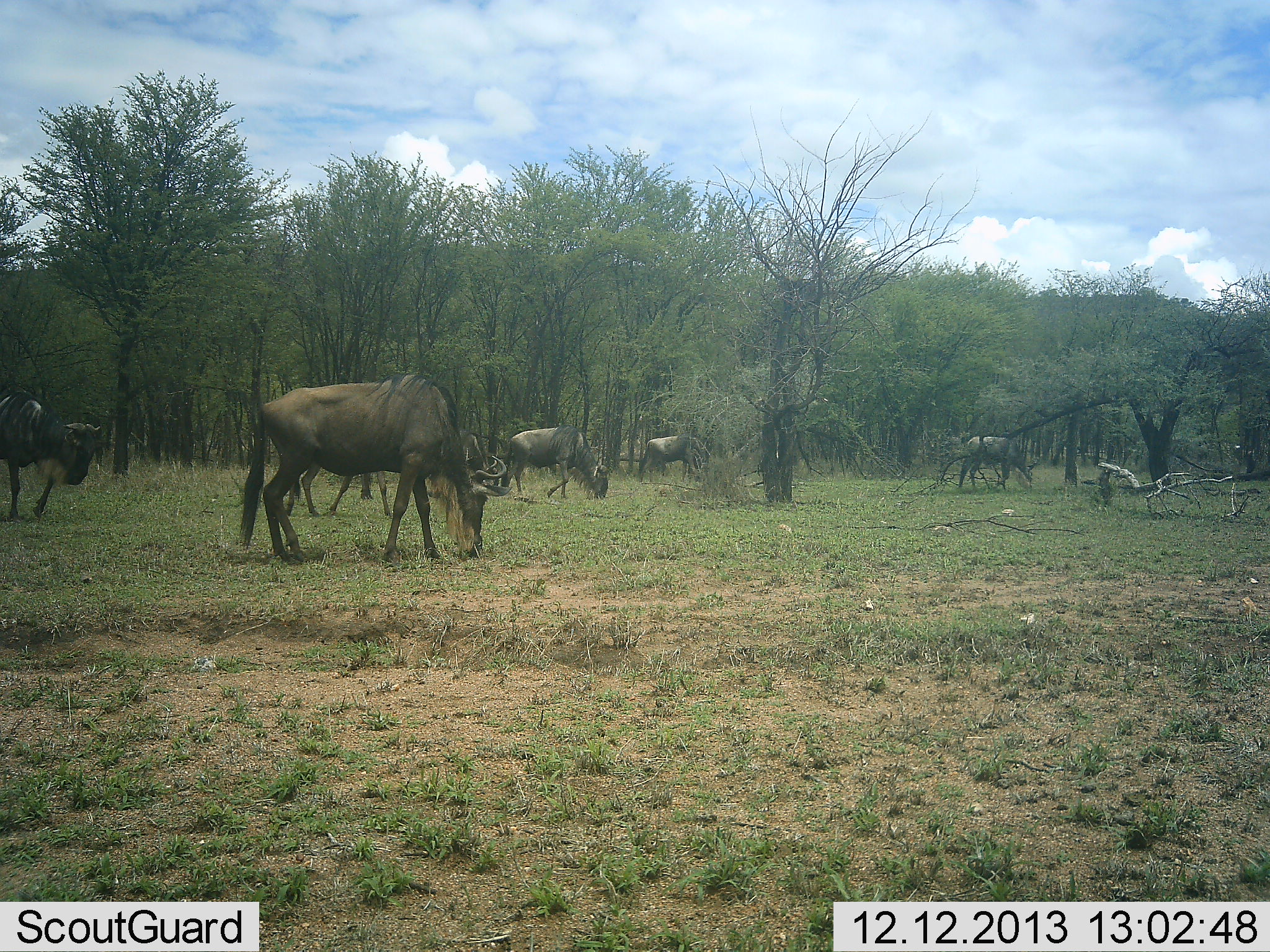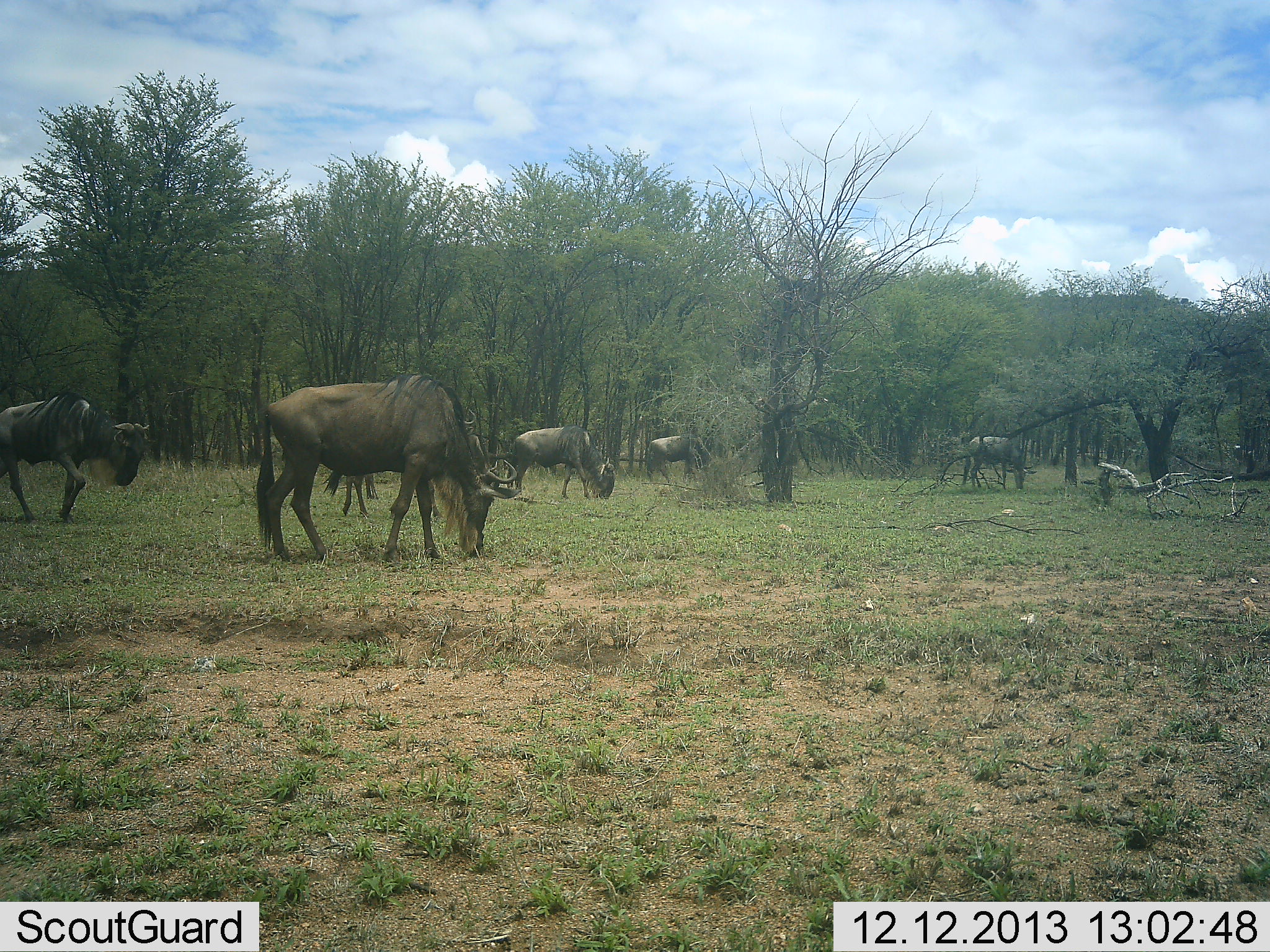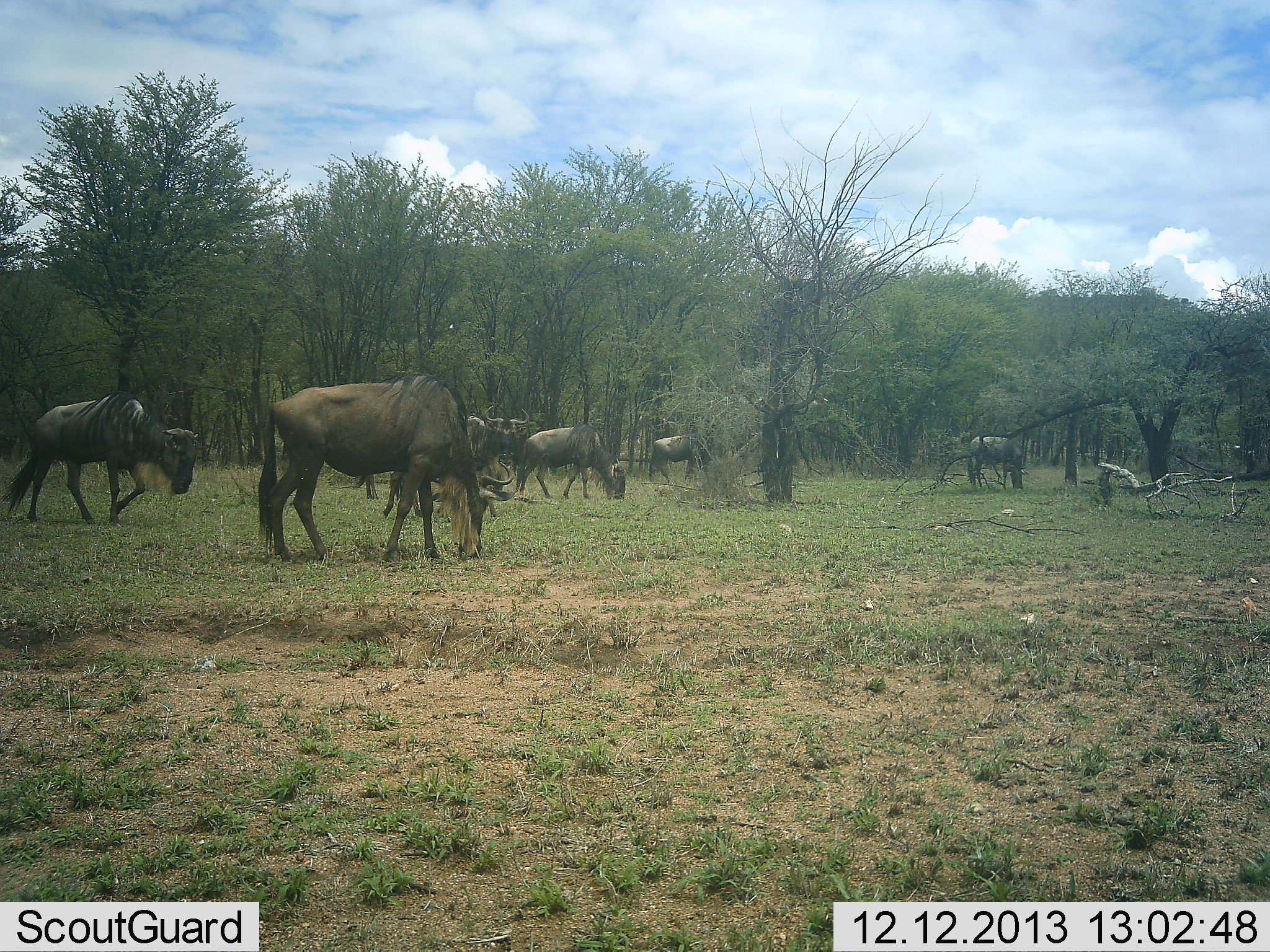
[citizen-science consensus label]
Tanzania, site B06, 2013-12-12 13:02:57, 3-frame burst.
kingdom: Animalia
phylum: Chordata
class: Mammalia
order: Artiodactyla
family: Bovidae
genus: Connochaetes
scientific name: Connochaetes taurinus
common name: blue wildebeest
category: wildebeest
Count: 6.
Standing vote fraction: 22%.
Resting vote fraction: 0%.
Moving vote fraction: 61%.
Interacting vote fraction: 2%.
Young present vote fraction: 0%.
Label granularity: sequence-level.